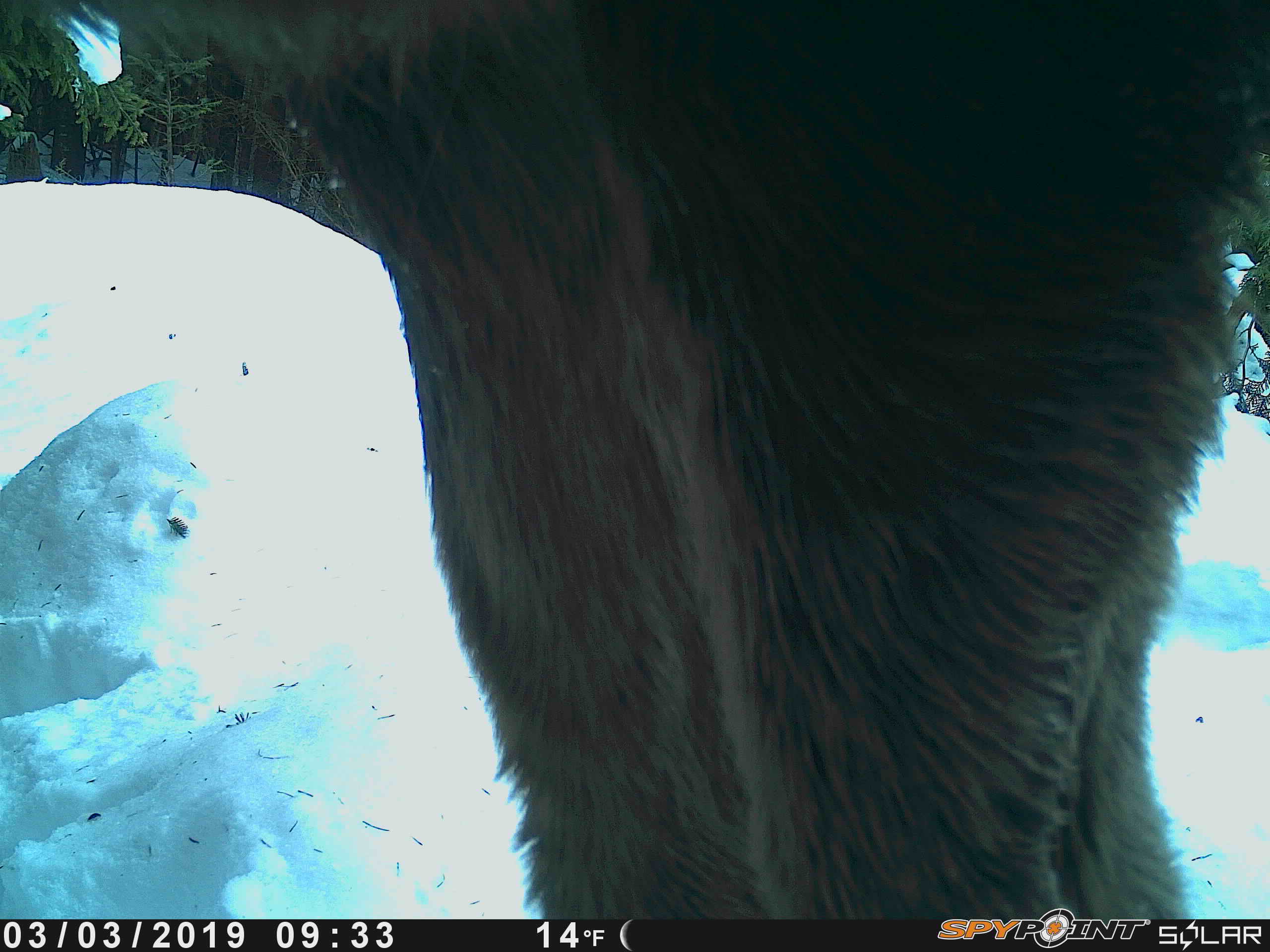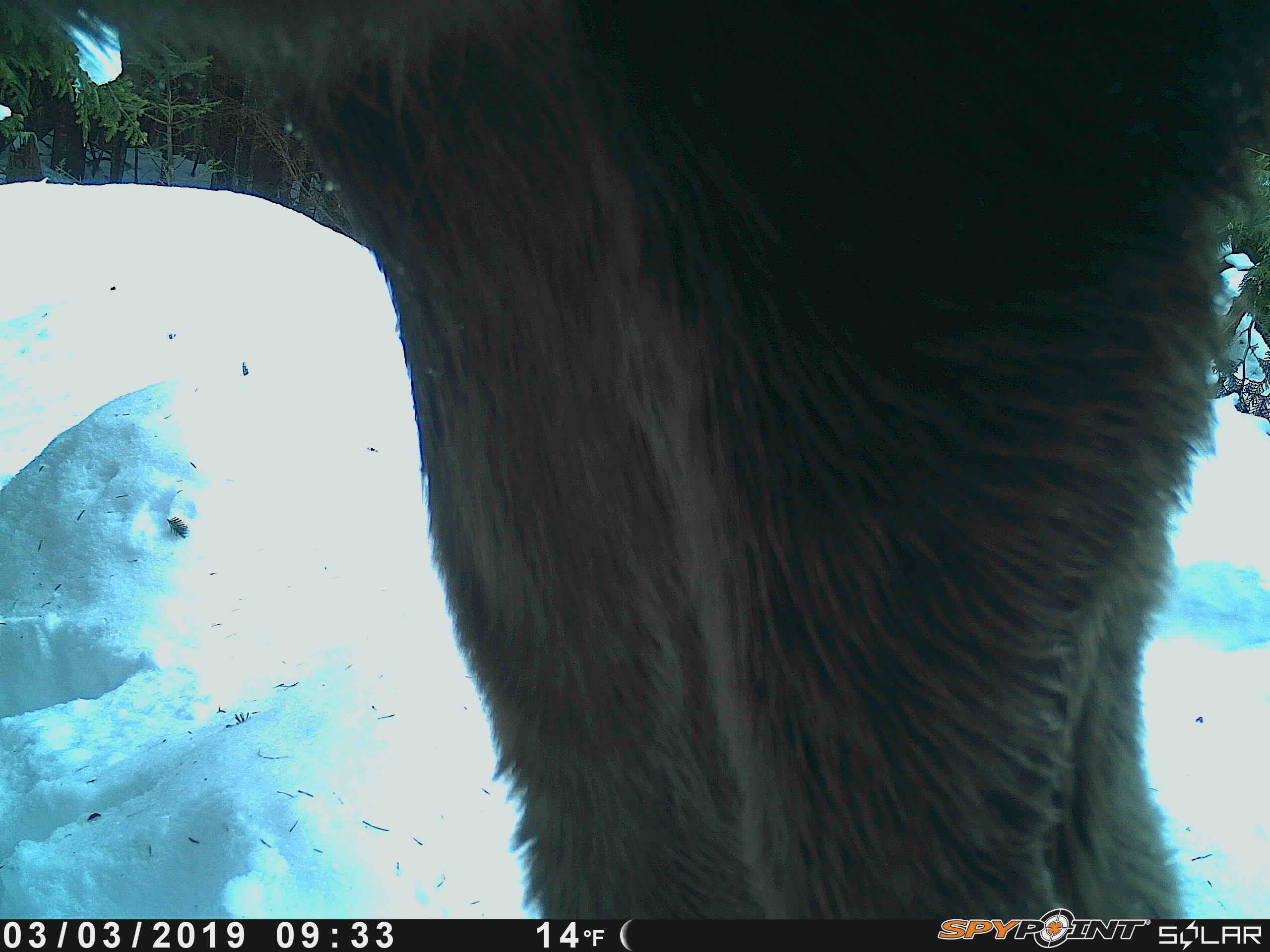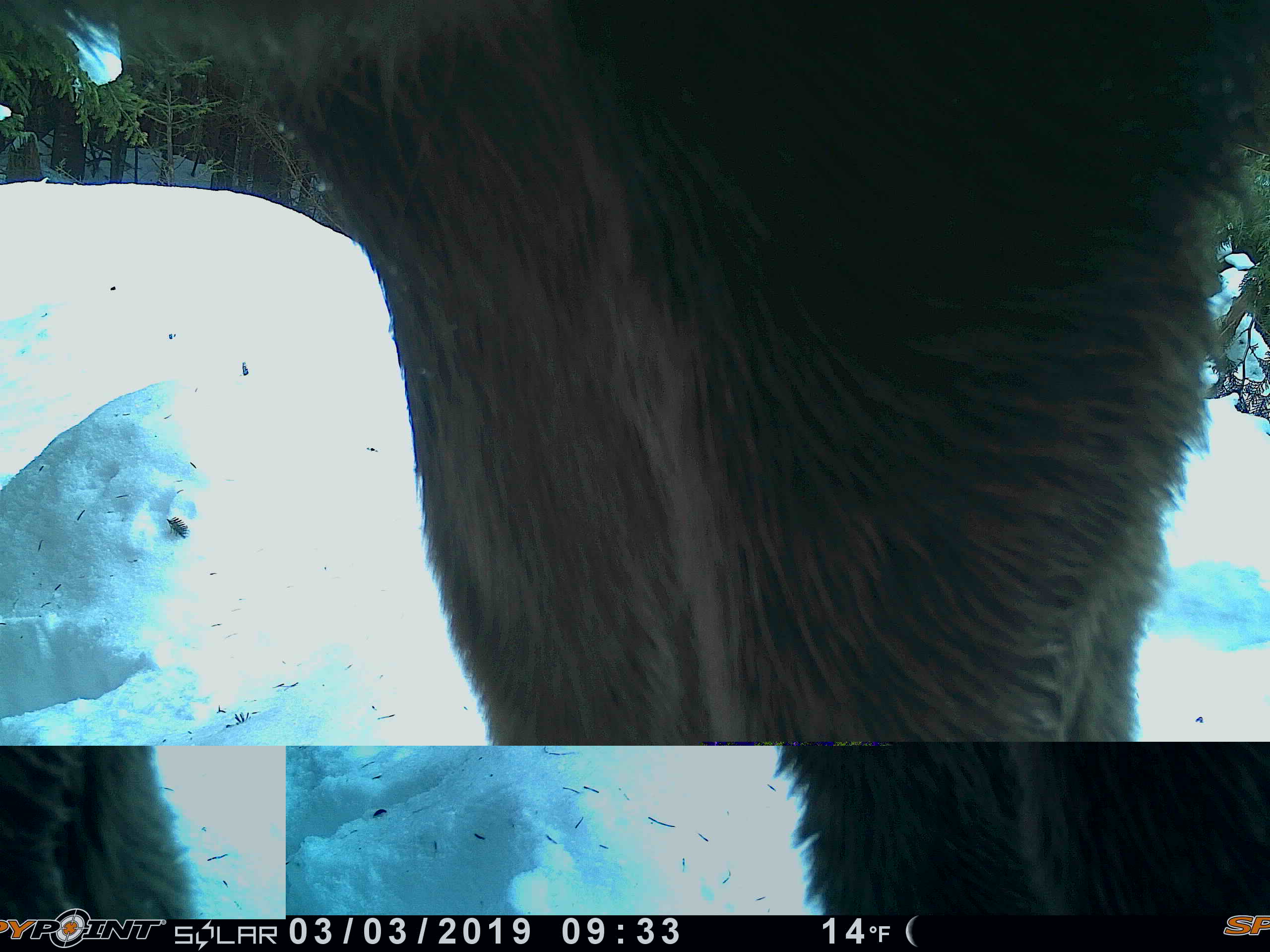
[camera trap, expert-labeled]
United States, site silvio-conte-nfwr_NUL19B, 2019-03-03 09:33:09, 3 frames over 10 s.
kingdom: Animalia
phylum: Chordata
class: Mammalia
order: Artiodactyla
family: Cervidae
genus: Alces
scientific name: Alces alces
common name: moose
Moose (Alces alces).